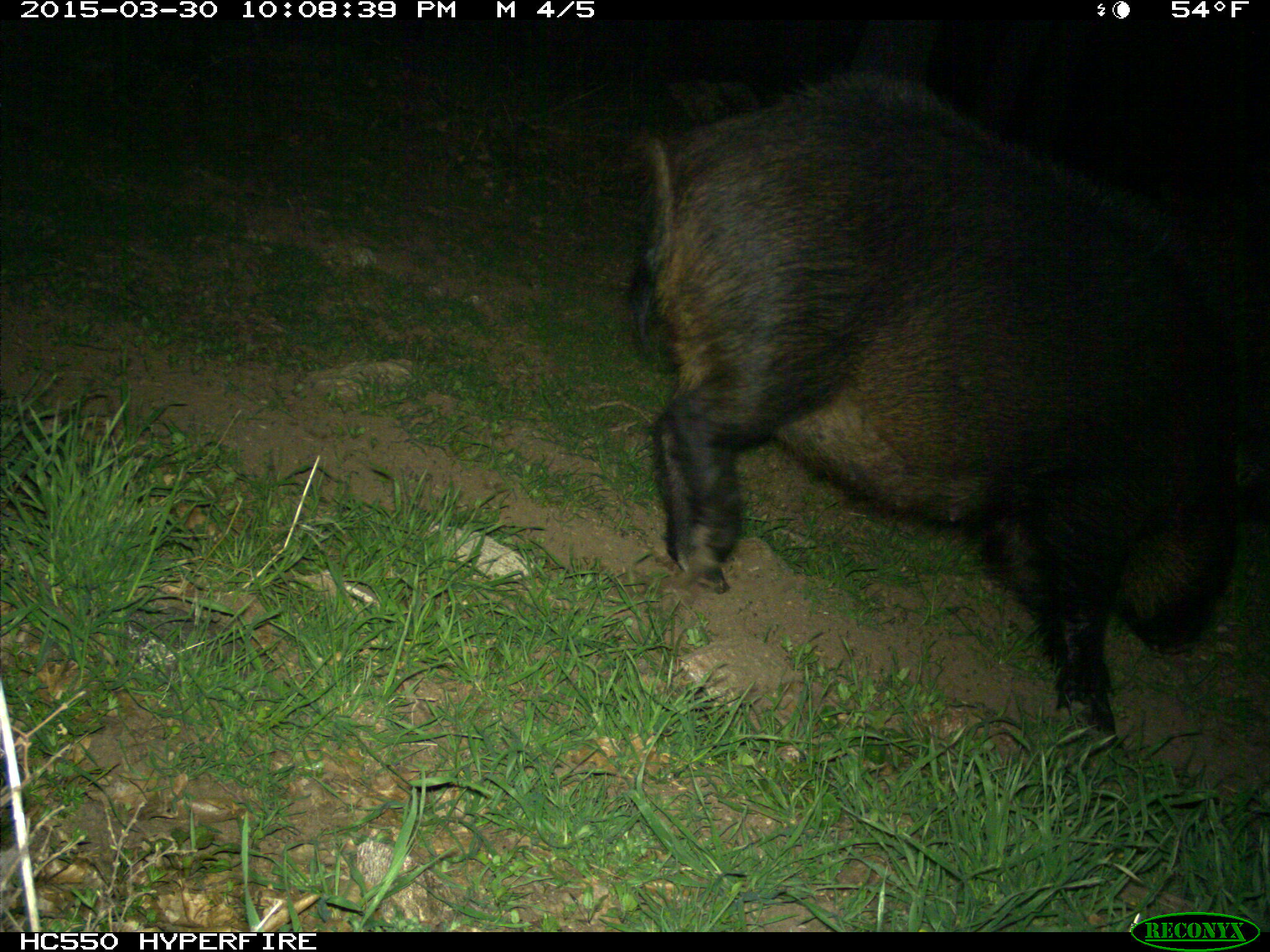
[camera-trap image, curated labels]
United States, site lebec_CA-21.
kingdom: Animalia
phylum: Chordata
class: Mammalia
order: Artiodactyla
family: Suidae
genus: Sus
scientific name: Sus scrofa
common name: wild boar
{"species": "Sus scrofa (wild boar)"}